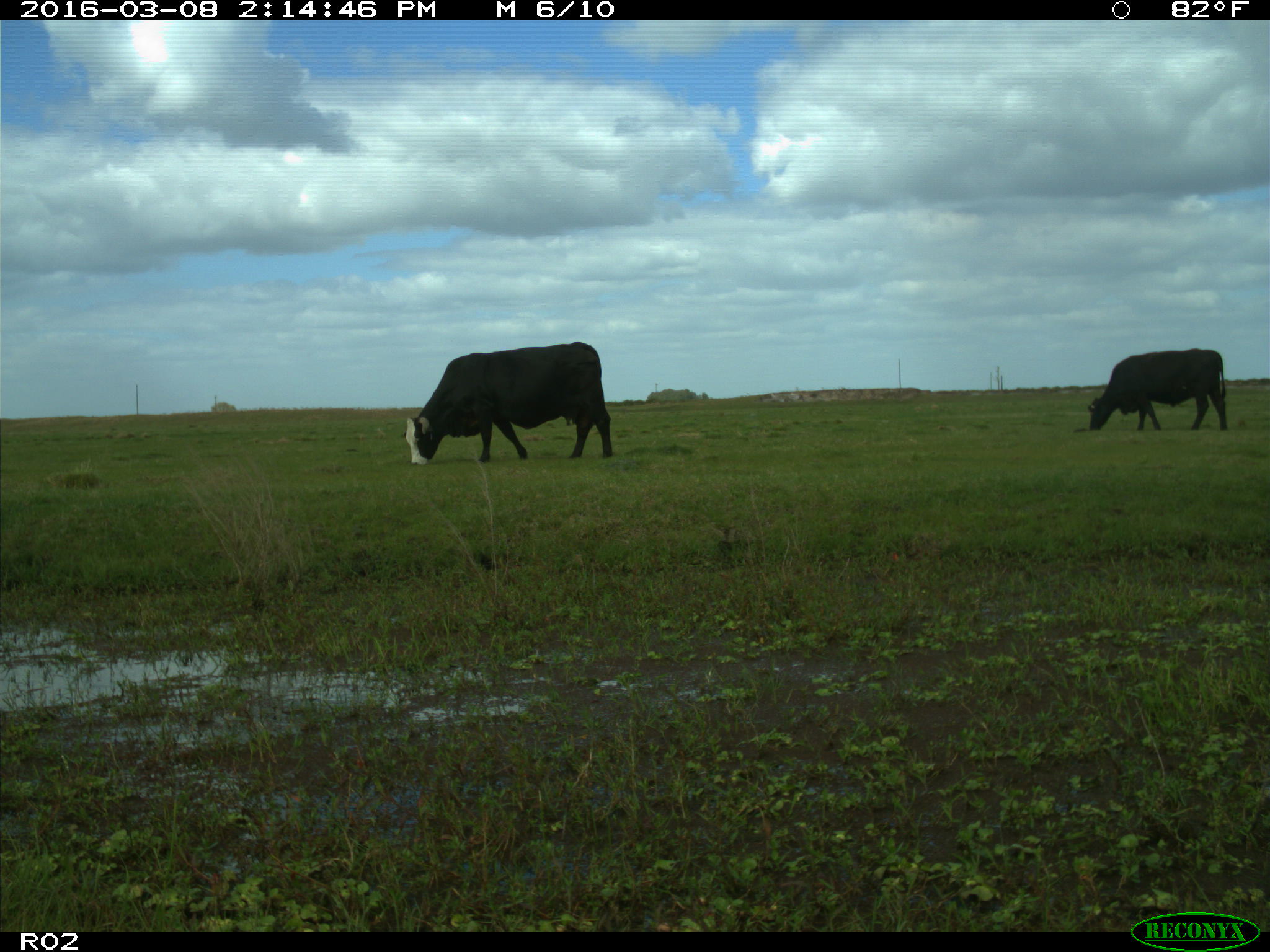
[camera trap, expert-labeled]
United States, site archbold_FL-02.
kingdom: Animalia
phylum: Chordata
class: Mammalia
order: Artiodactyla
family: Bovidae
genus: Bos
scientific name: Bos taurus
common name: domestic cow